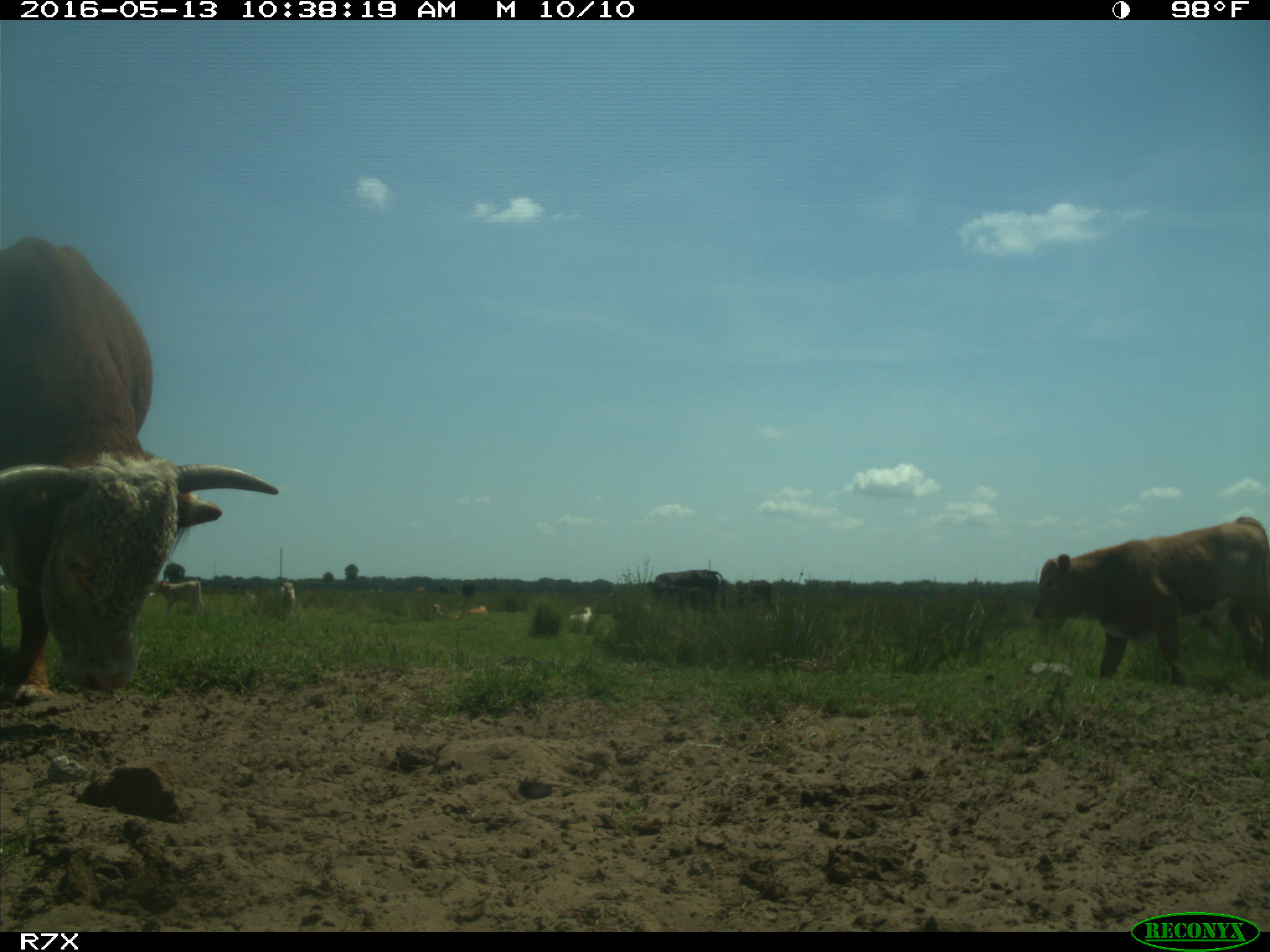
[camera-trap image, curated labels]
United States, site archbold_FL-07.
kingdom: Animalia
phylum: Chordata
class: Mammalia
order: Artiodactyla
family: Bovidae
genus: Bos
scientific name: Bos taurus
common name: domestic cow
Bos taurus (domestic cow).